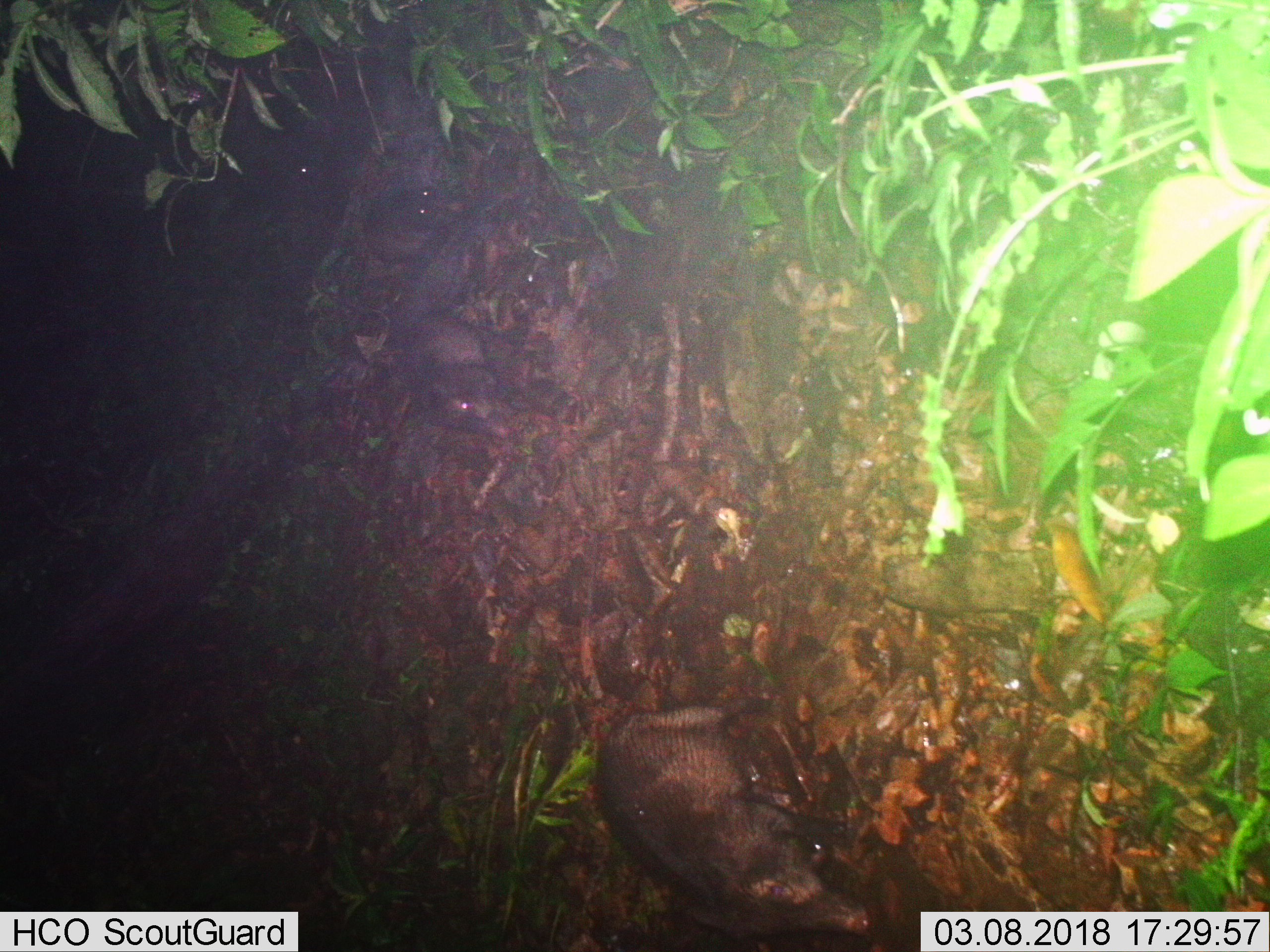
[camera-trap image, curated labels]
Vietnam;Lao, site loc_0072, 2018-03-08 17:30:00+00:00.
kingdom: Animalia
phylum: Chordata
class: Mammalia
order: Artiodactyla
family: Suidae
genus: Sus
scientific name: Sus scrofa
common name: eurasian wild pig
Eurasian wild pig (Sus scrofa). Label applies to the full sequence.